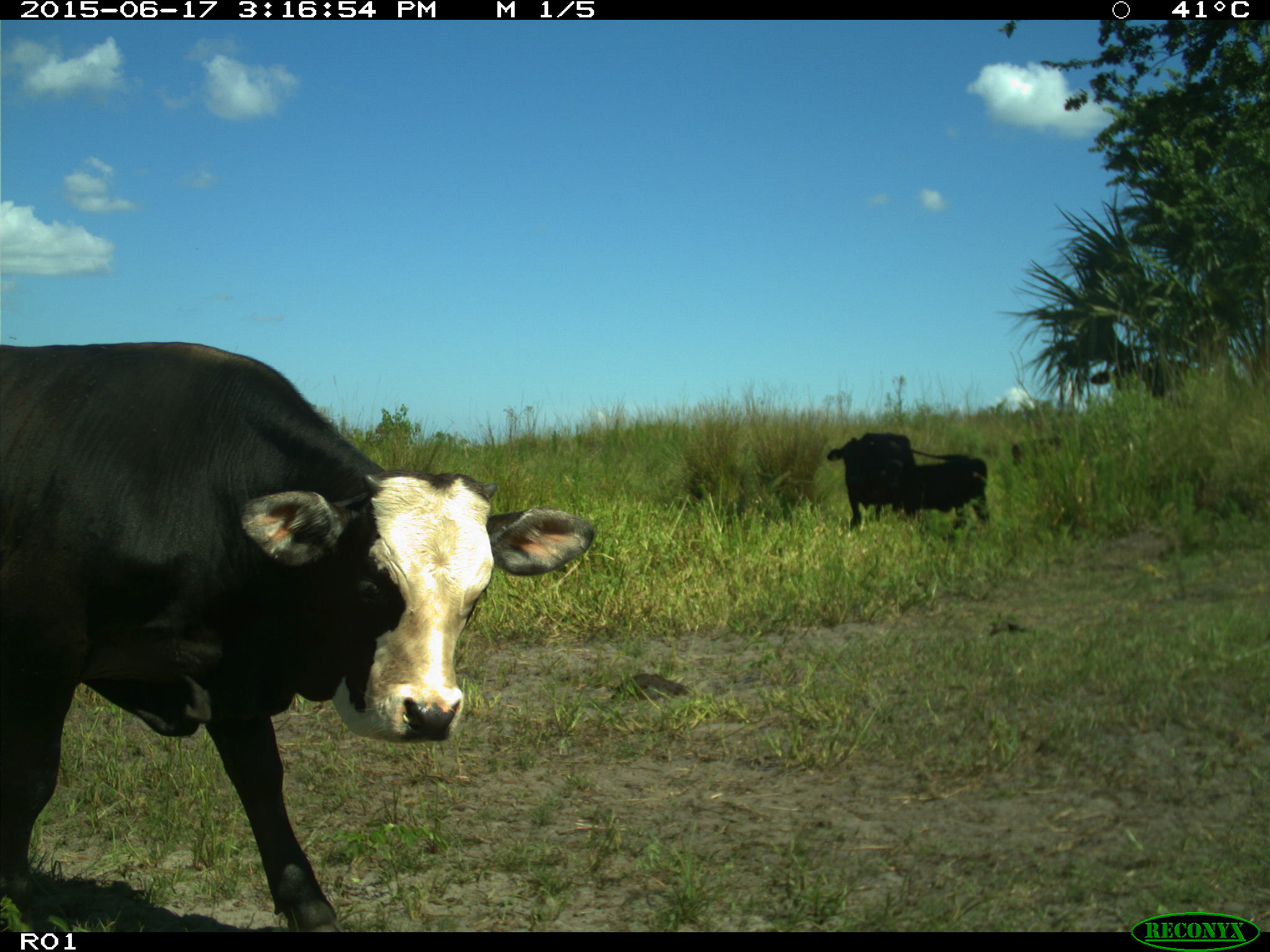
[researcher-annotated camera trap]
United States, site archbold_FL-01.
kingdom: Animalia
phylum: Chordata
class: Mammalia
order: Artiodactyla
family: Bovidae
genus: Bos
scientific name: Bos taurus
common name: domestic cow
Bos taurus (domestic cow).